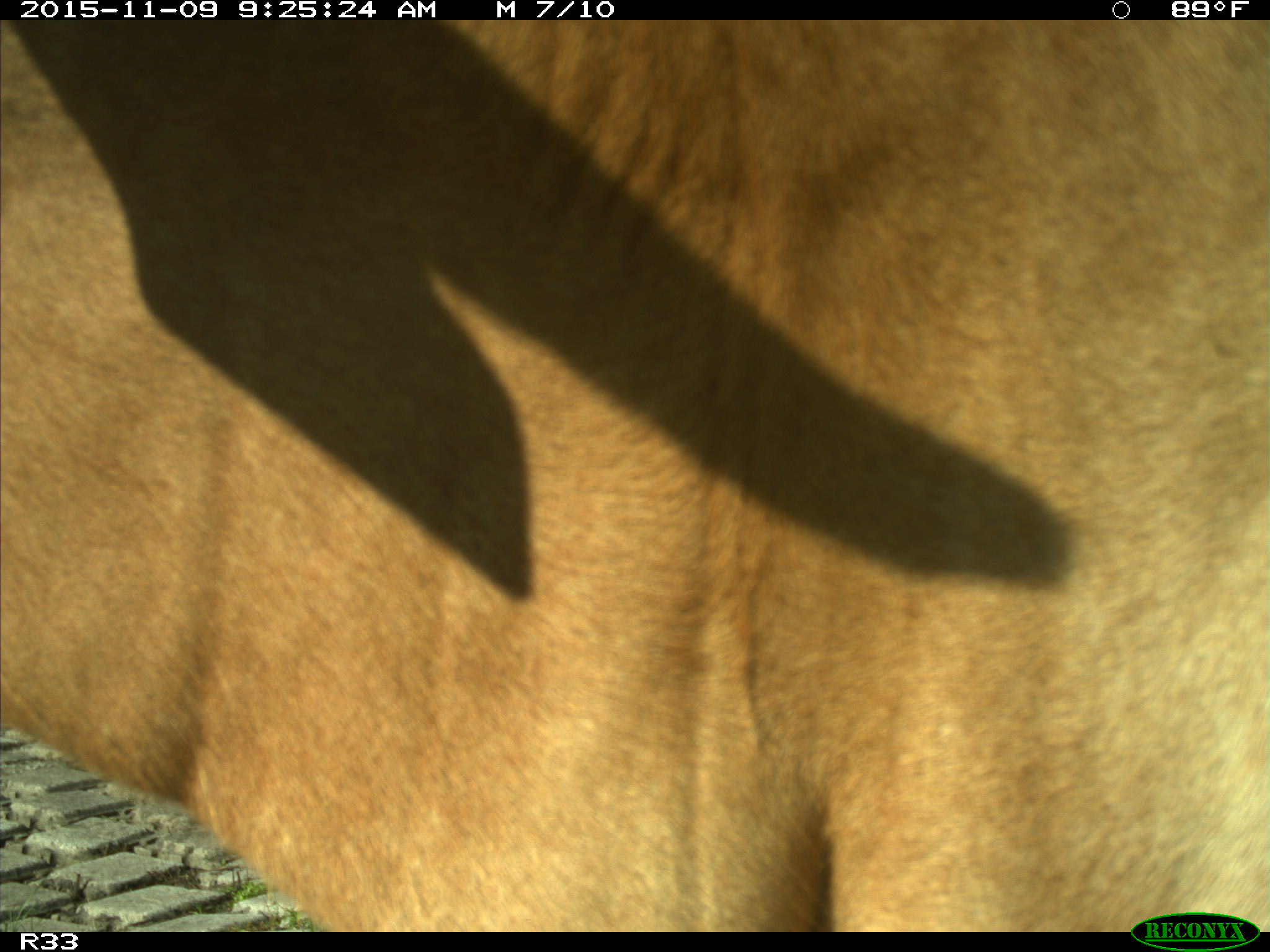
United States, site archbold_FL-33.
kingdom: Animalia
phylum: Chordata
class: Mammalia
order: Artiodactyla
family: Bovidae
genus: Bos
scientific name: Bos taurus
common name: domestic cow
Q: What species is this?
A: Bos taurus (domestic cow).